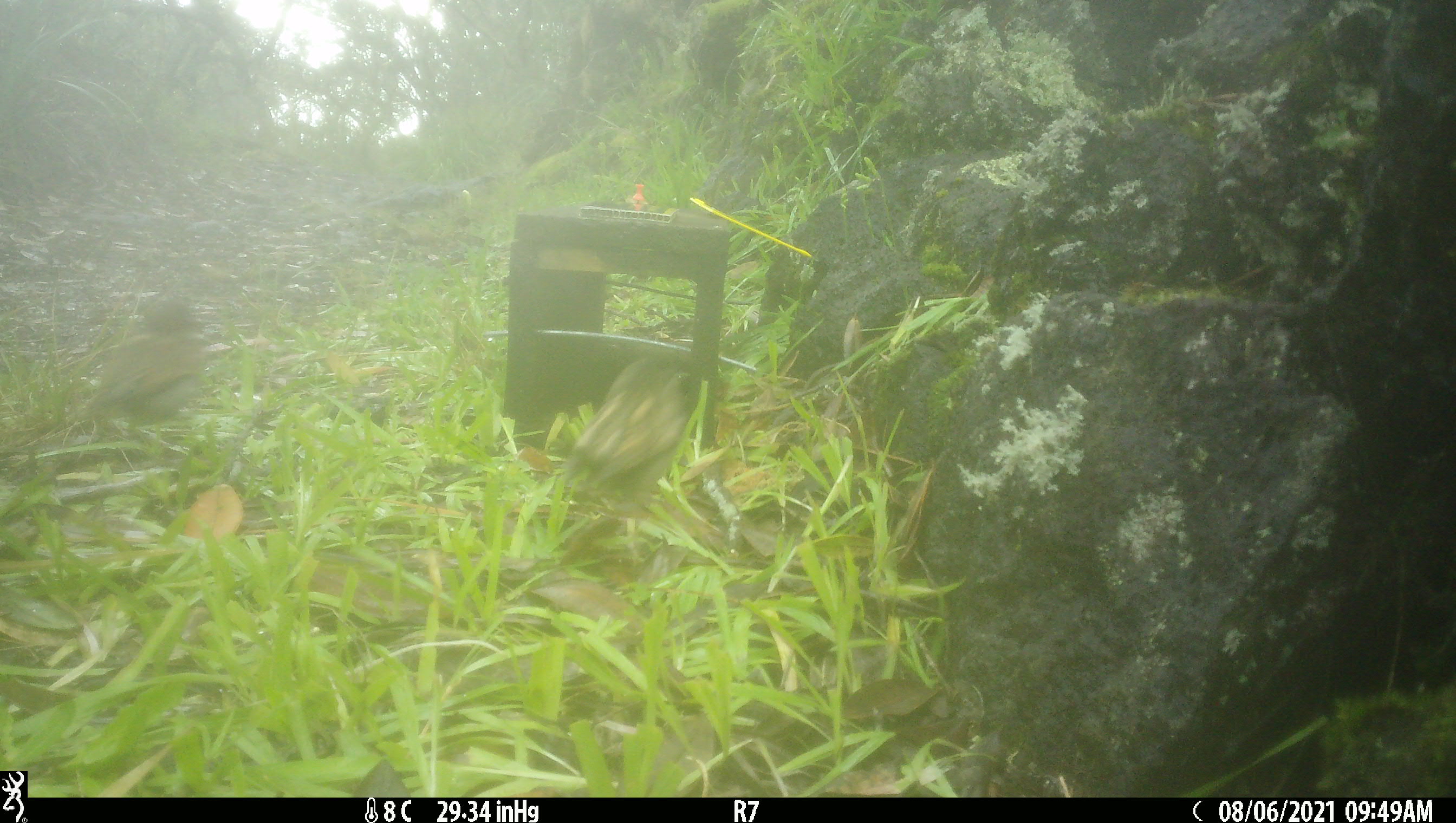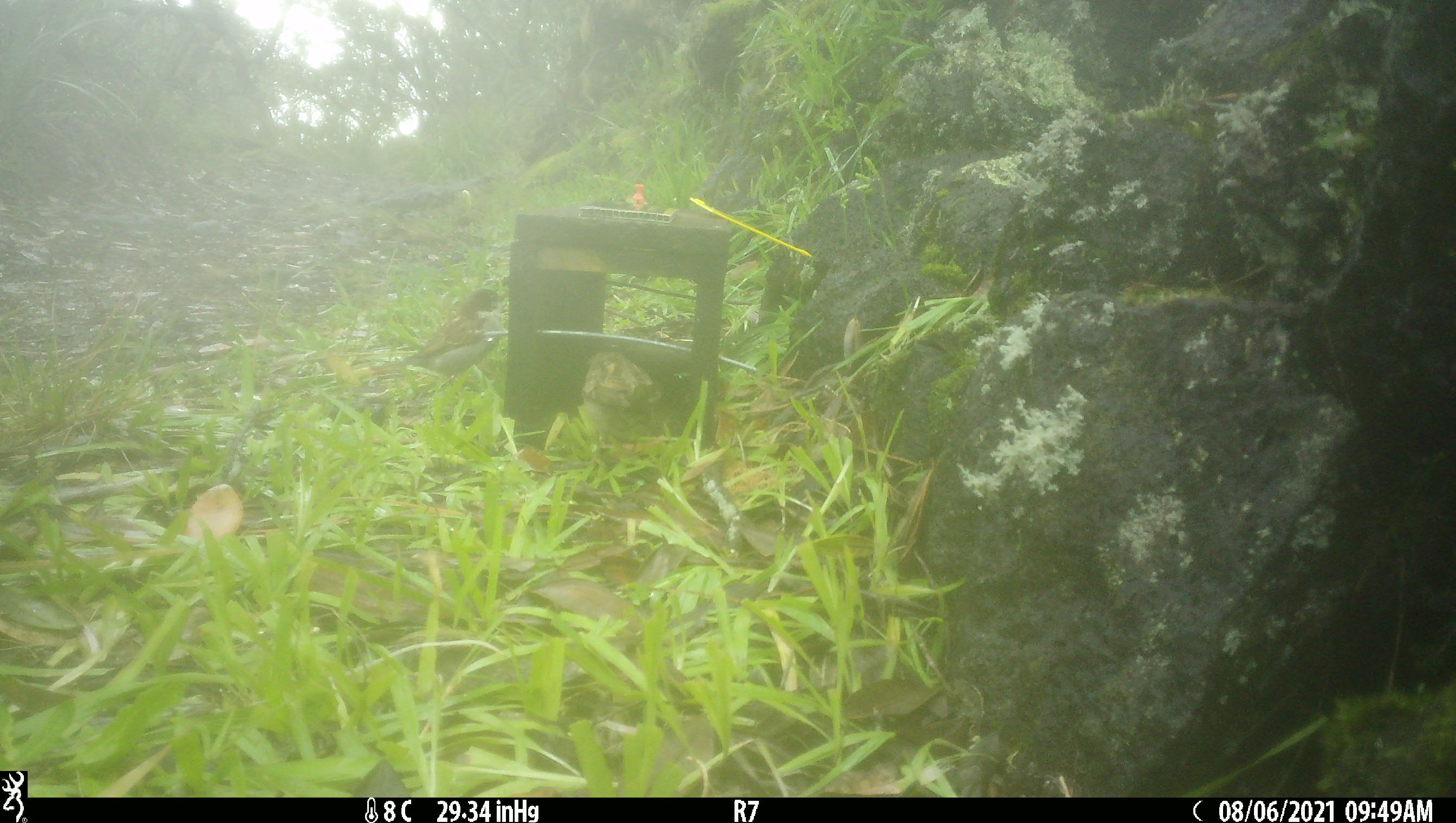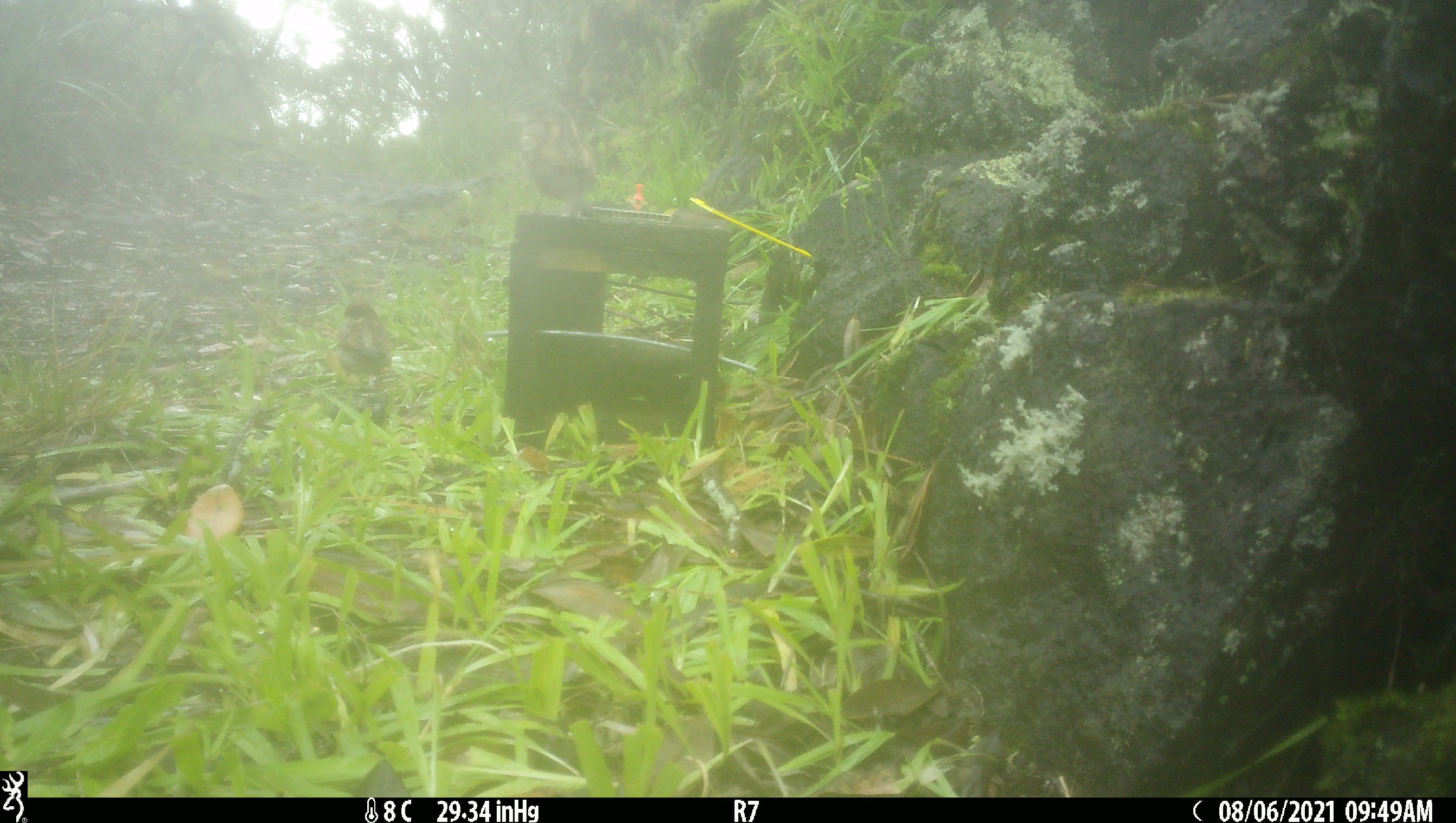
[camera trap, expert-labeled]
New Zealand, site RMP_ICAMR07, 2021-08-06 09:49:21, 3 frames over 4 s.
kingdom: Animalia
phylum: Chordata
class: Aves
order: Passeriformes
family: Passeridae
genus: Passer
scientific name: Passer domesticus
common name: house sparrow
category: sparrow